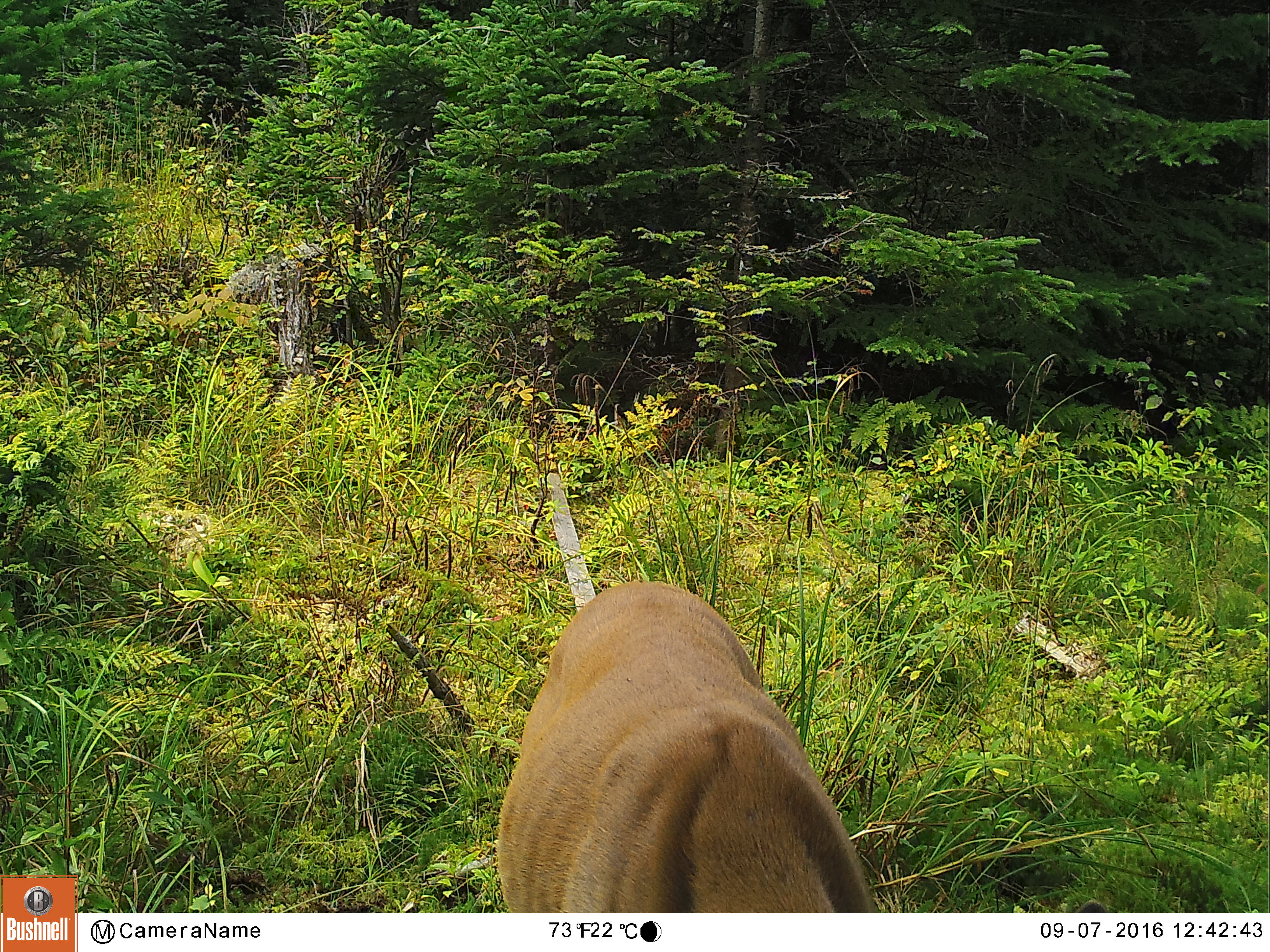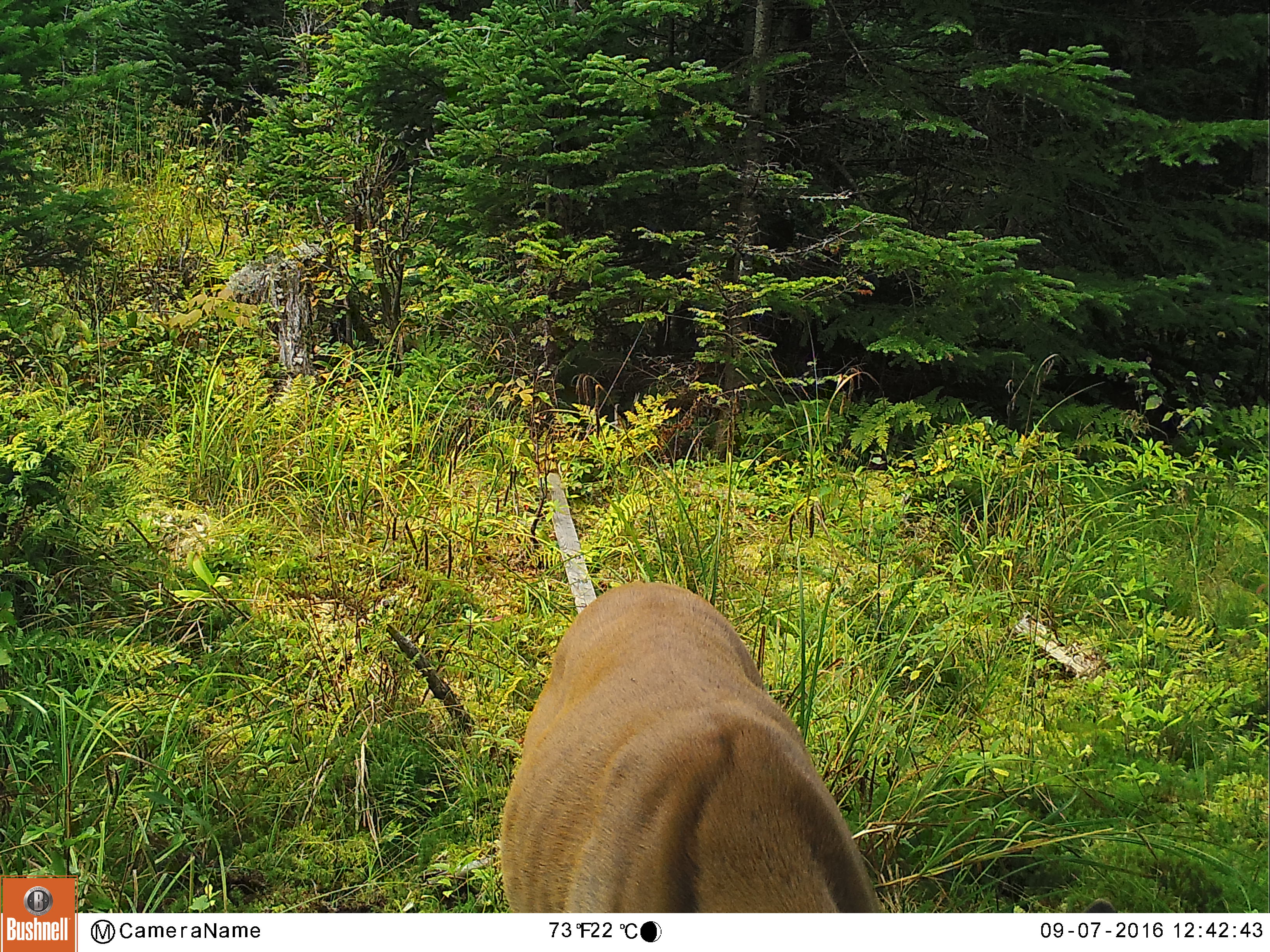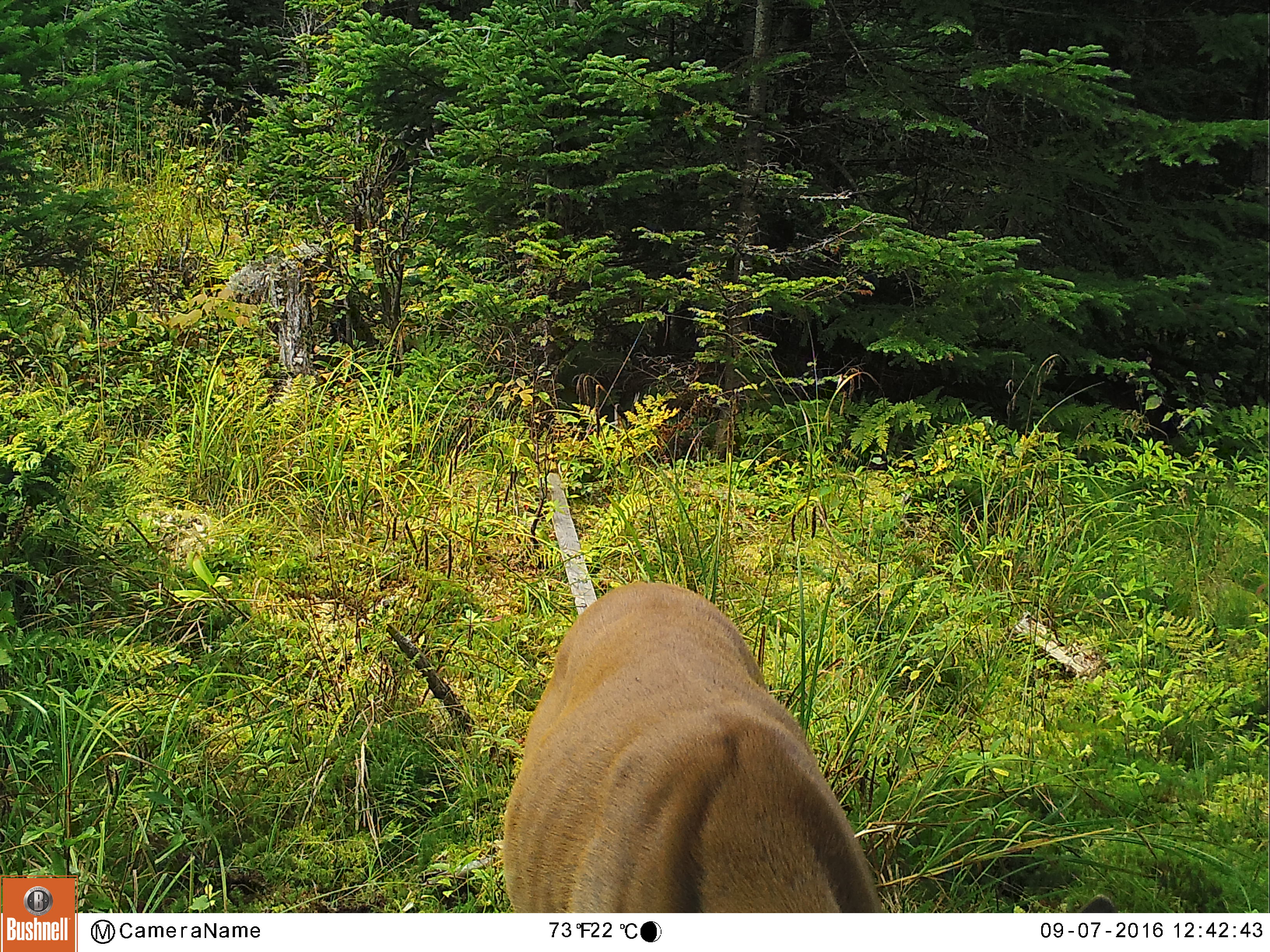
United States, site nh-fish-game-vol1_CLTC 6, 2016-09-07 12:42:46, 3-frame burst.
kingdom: Animalia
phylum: Chordata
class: Mammalia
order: Artiodactyla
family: Cervidae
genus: Odocoileus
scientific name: Odocoileus virginianus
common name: white-tailed deer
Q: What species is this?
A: White-tailed deer (Odocoileus virginianus).